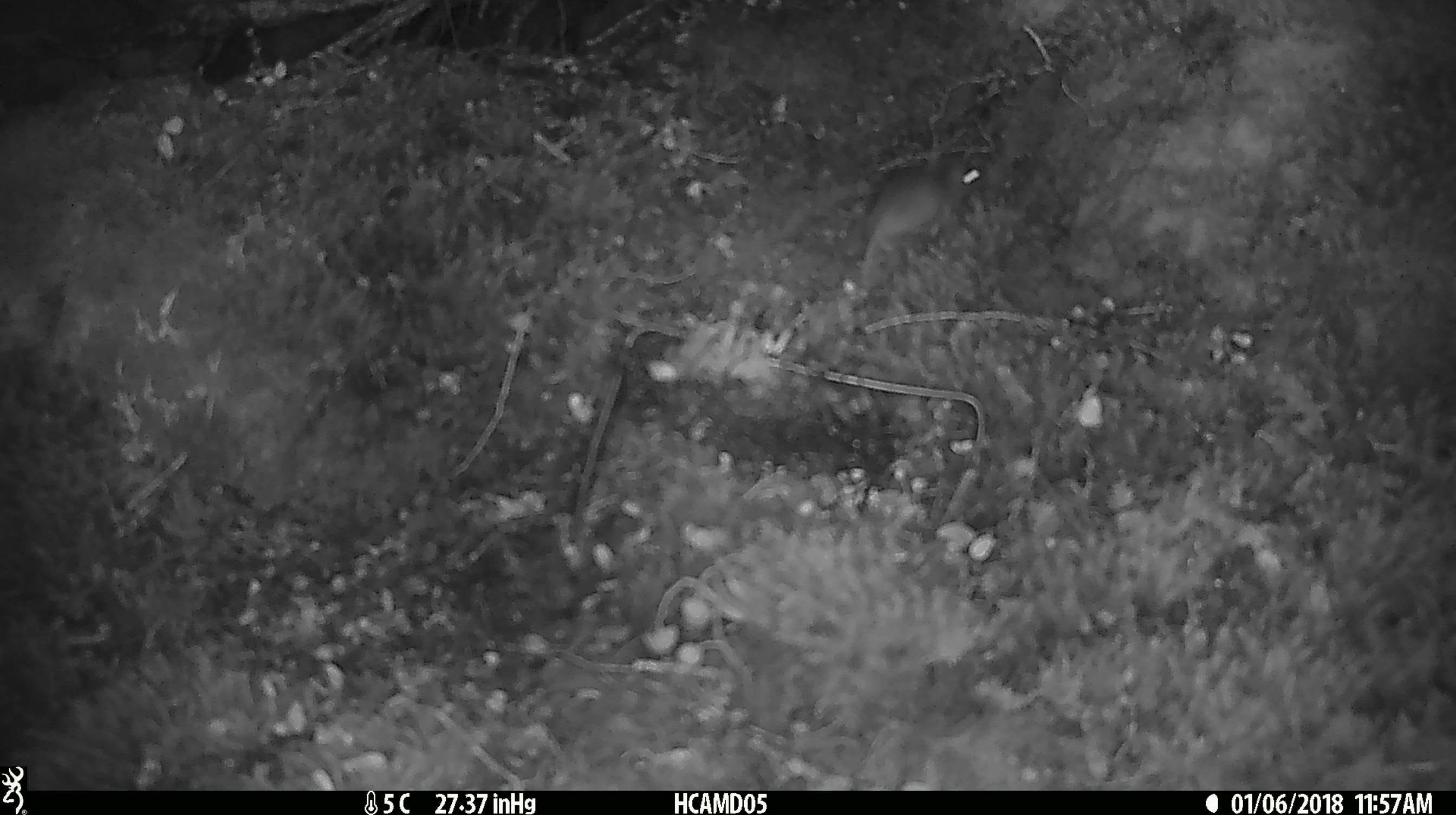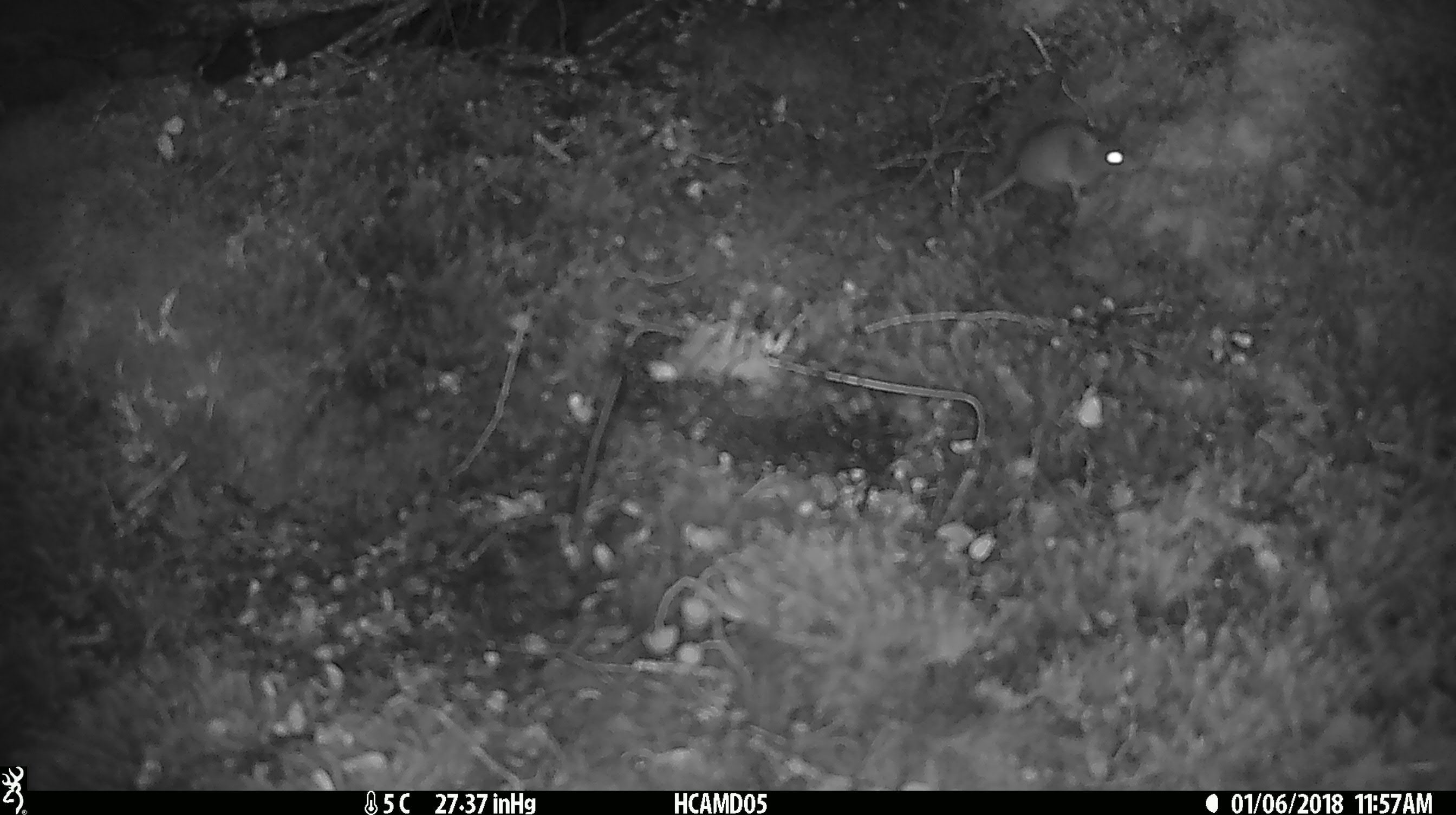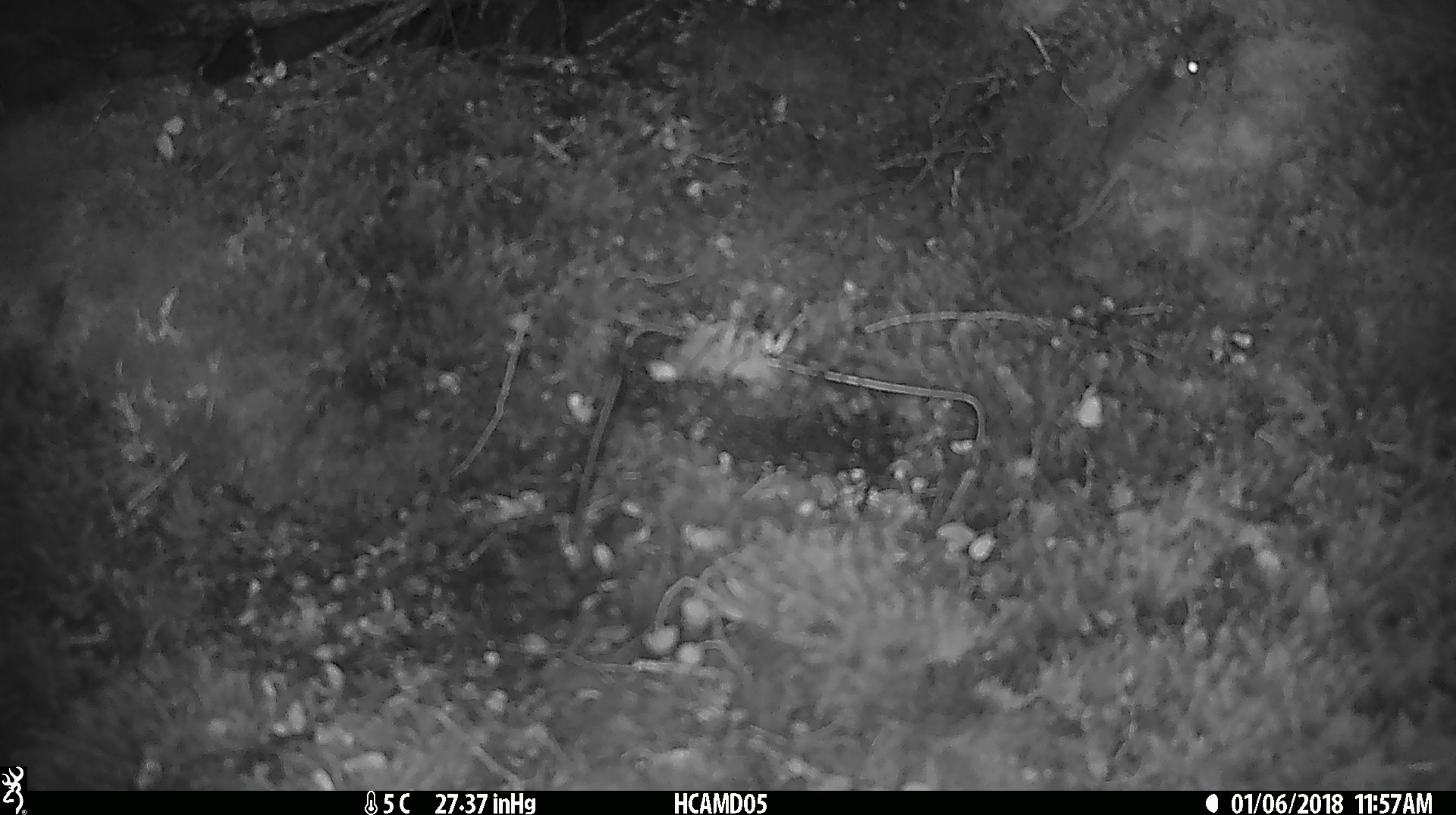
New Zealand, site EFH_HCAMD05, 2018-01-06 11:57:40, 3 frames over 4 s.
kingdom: Animalia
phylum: Chordata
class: Mammalia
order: Rodentia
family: Muridae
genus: Mus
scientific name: Mus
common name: mouse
Mouse (Mus).